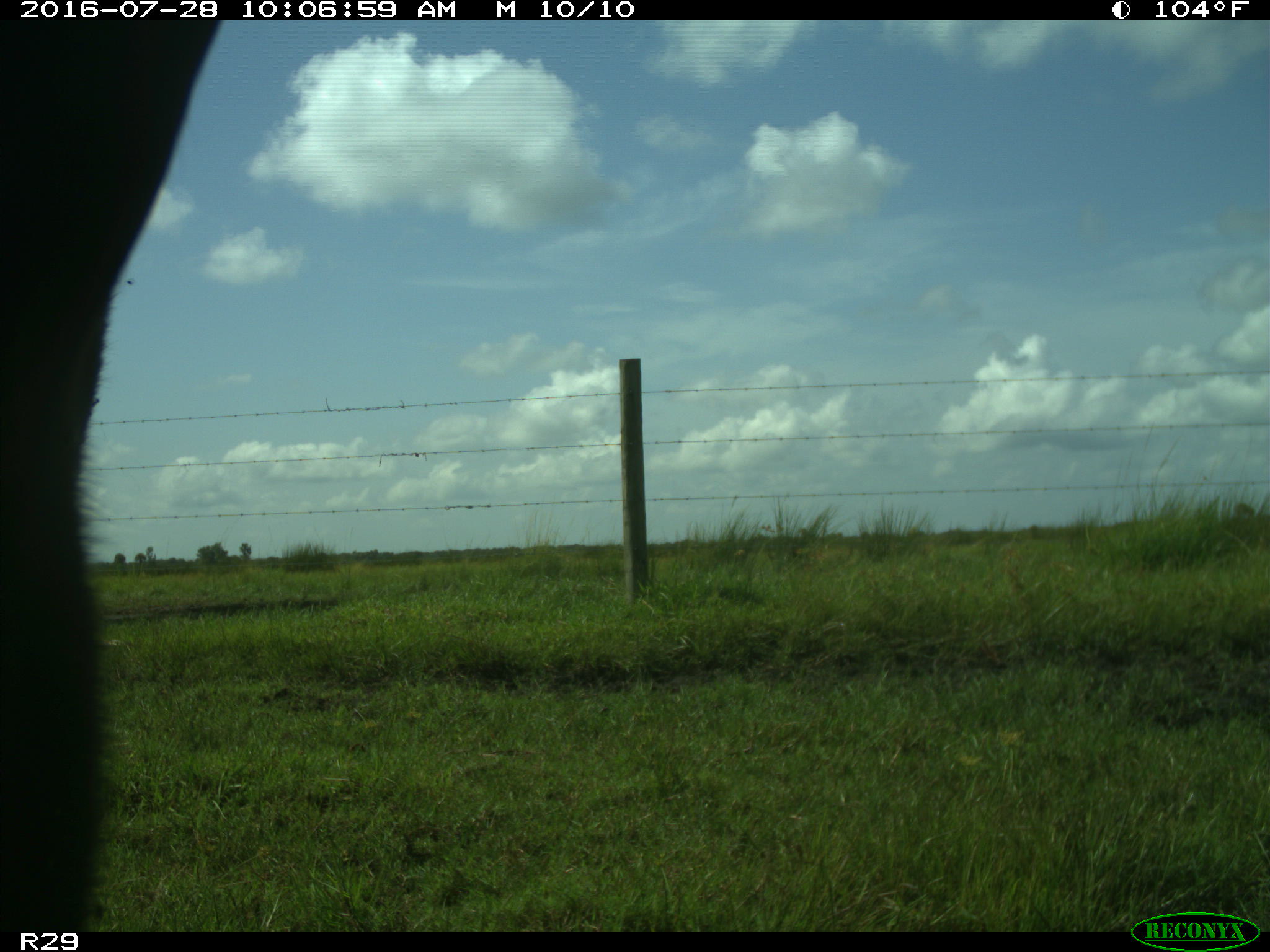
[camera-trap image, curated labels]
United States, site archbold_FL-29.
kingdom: Animalia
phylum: Chordata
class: Mammalia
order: Artiodactyla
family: Bovidae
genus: Bos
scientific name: Bos taurus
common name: domestic cow